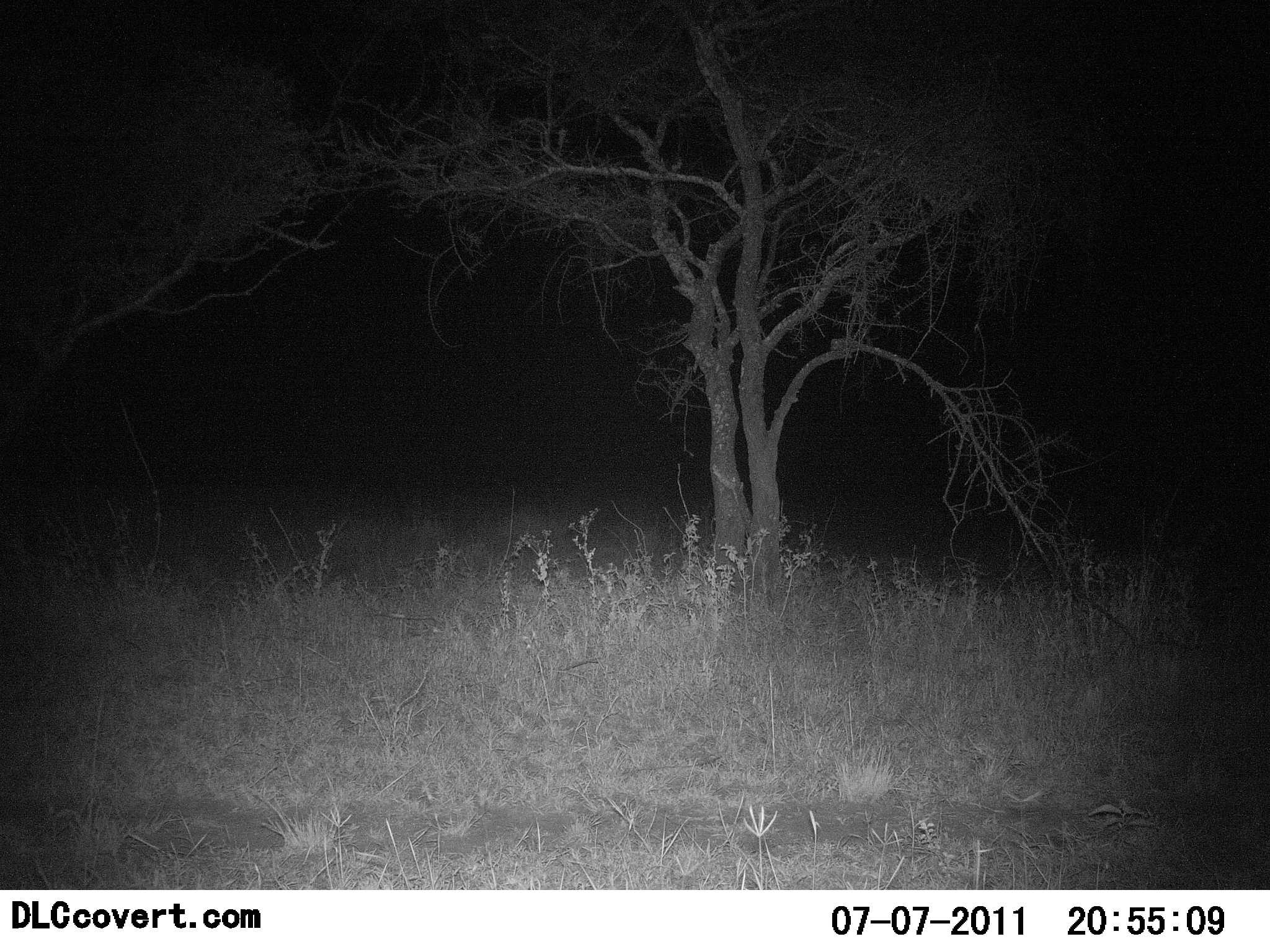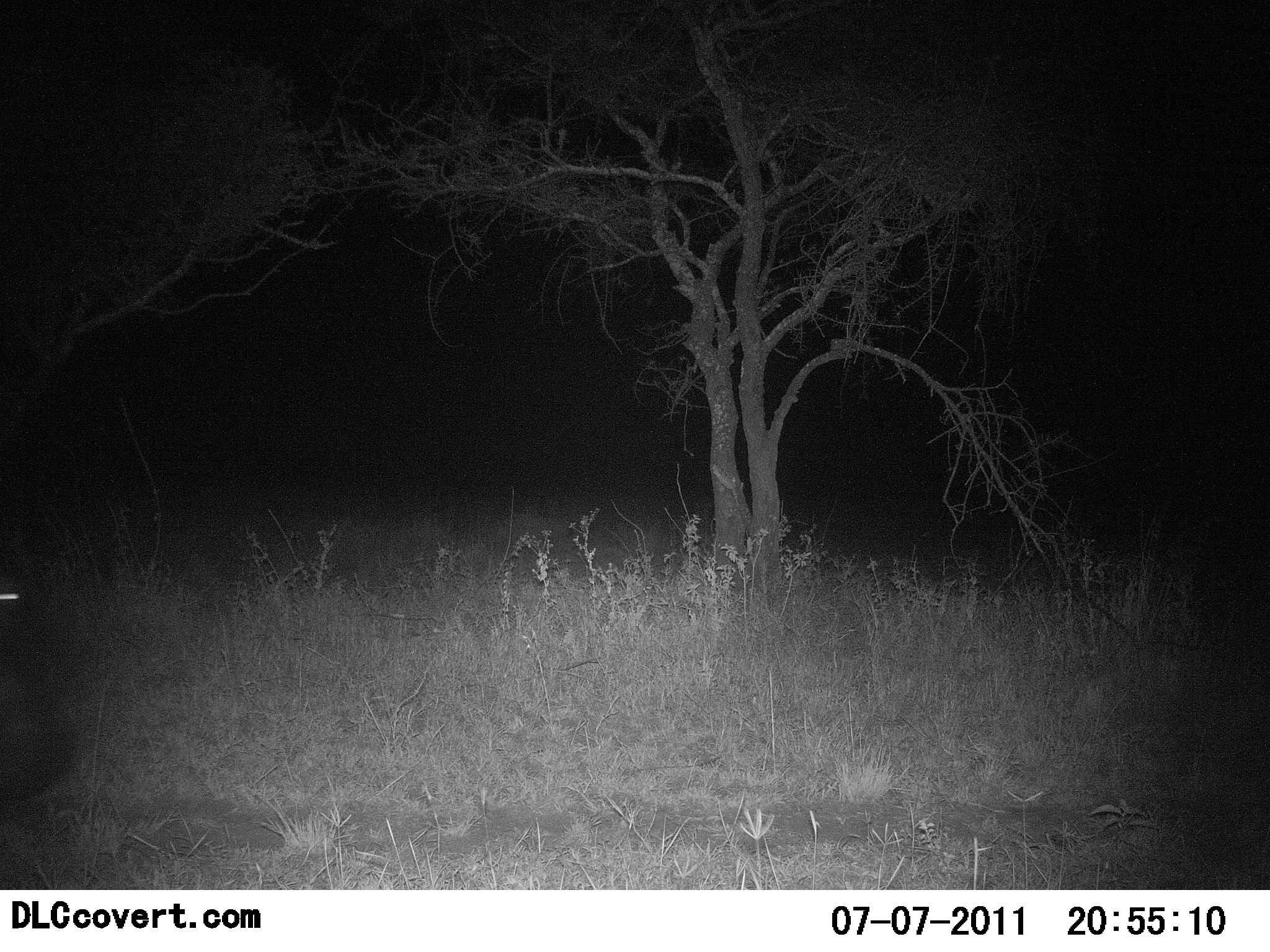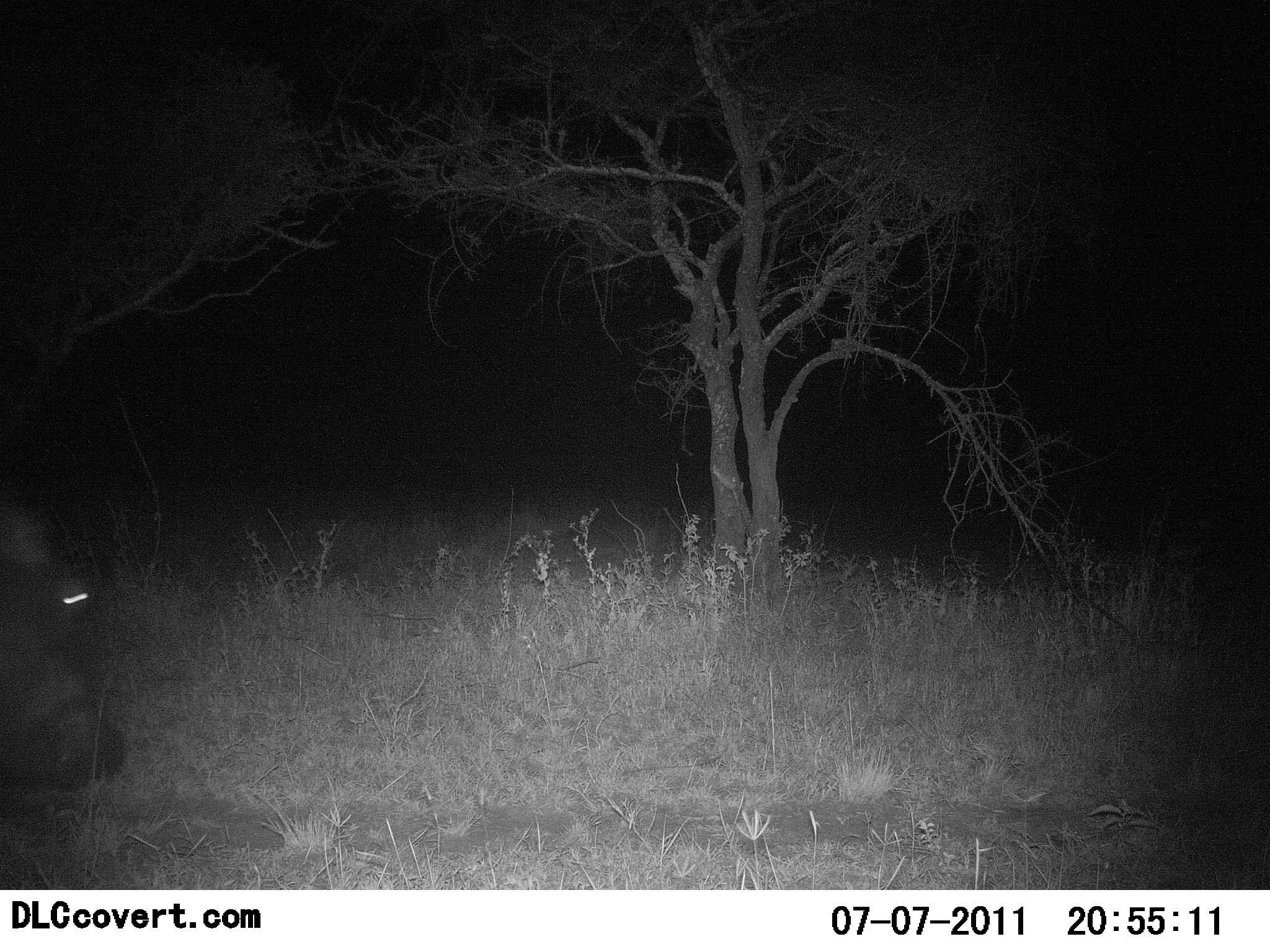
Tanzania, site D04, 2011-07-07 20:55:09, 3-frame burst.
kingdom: Animalia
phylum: Chordata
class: Mammalia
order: Artiodactyla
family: Hippopotamidae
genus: Hippopotamus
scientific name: Hippopotamus amphibius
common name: hippopotamus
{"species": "hippopotamus (Hippopotamus amphibius)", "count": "1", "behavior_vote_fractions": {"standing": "20%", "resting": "0%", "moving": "40%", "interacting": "0%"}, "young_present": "0%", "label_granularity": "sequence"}